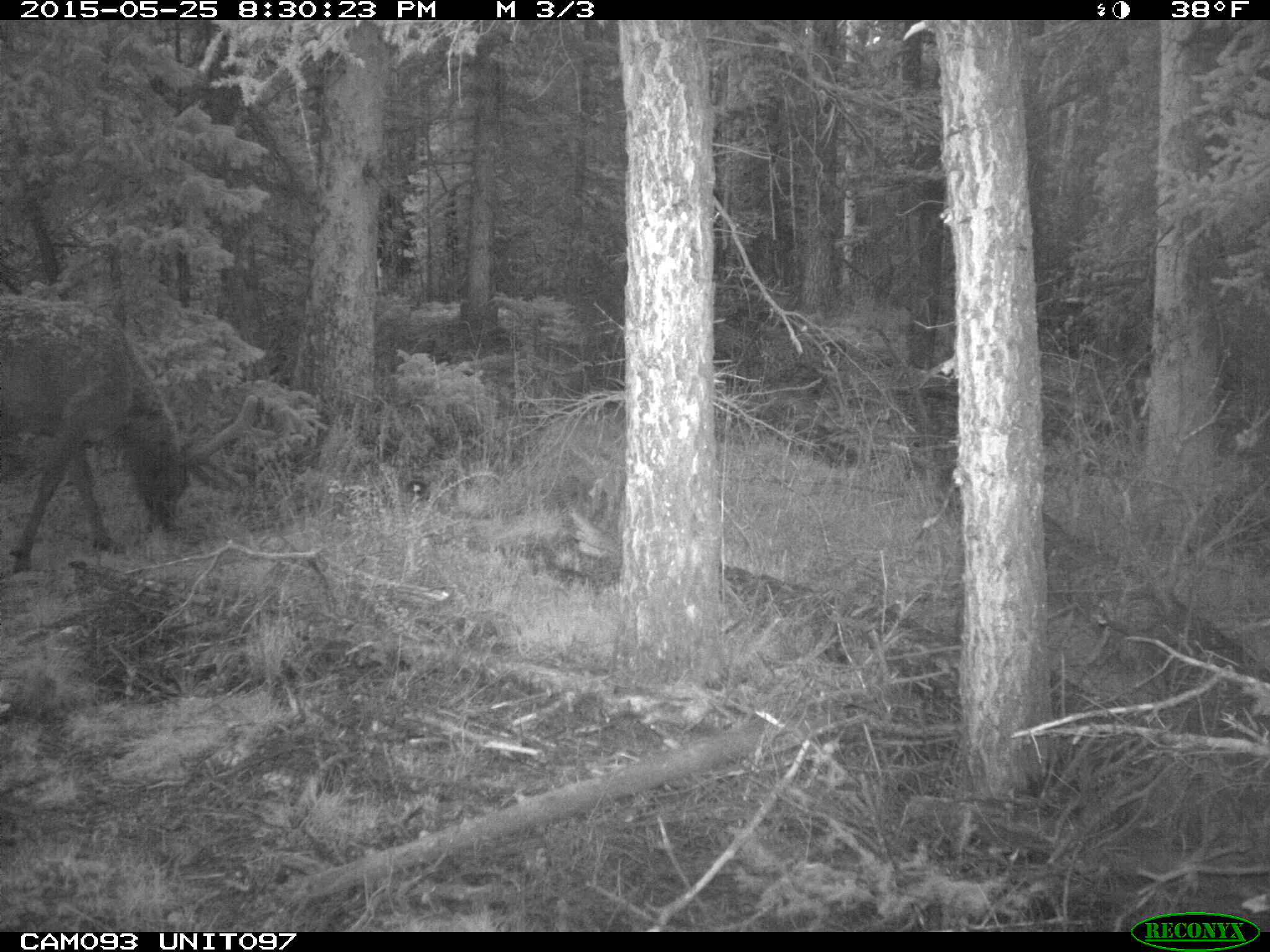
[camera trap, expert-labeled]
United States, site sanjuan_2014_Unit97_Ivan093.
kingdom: Animalia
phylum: Chordata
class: Mammalia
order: Artiodactyla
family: Cervidae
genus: Cervus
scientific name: Cervus elaphus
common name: red deer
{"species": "Cervus elaphus (red deer)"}